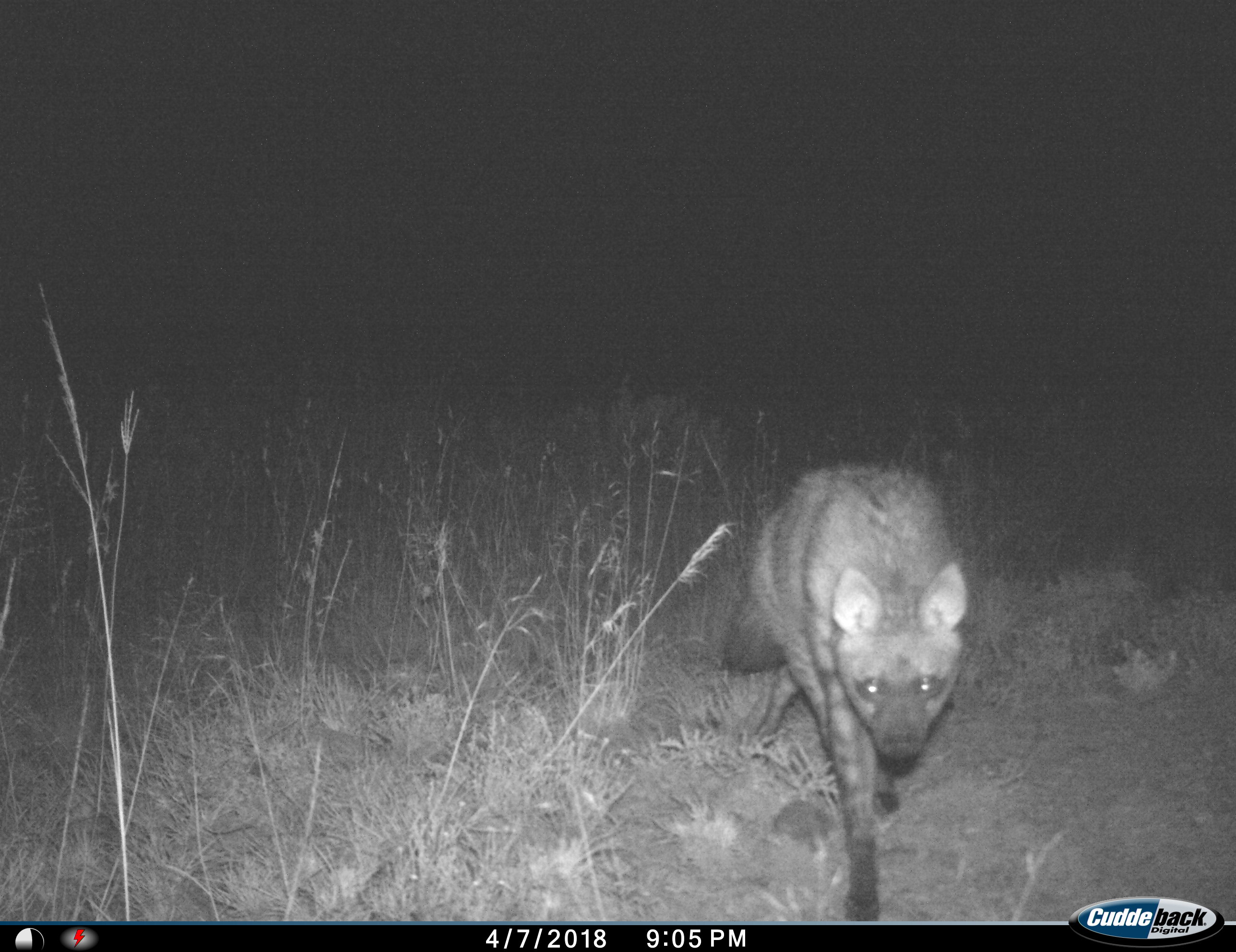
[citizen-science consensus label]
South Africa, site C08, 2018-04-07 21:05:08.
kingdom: Animalia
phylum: Chordata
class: Mammalia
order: Carnivora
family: Hyaenidae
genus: Parahyaena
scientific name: Parahyaena brunnea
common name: brown hyena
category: hyenabrown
Hyenabrown (brown hyena) (Parahyaena brunnea), count 1. Behavior (volunteer vote fractions): standing 0%, resting 0%, moving 100%, interacting 0%. Young present (vote fraction): 0%. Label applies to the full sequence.